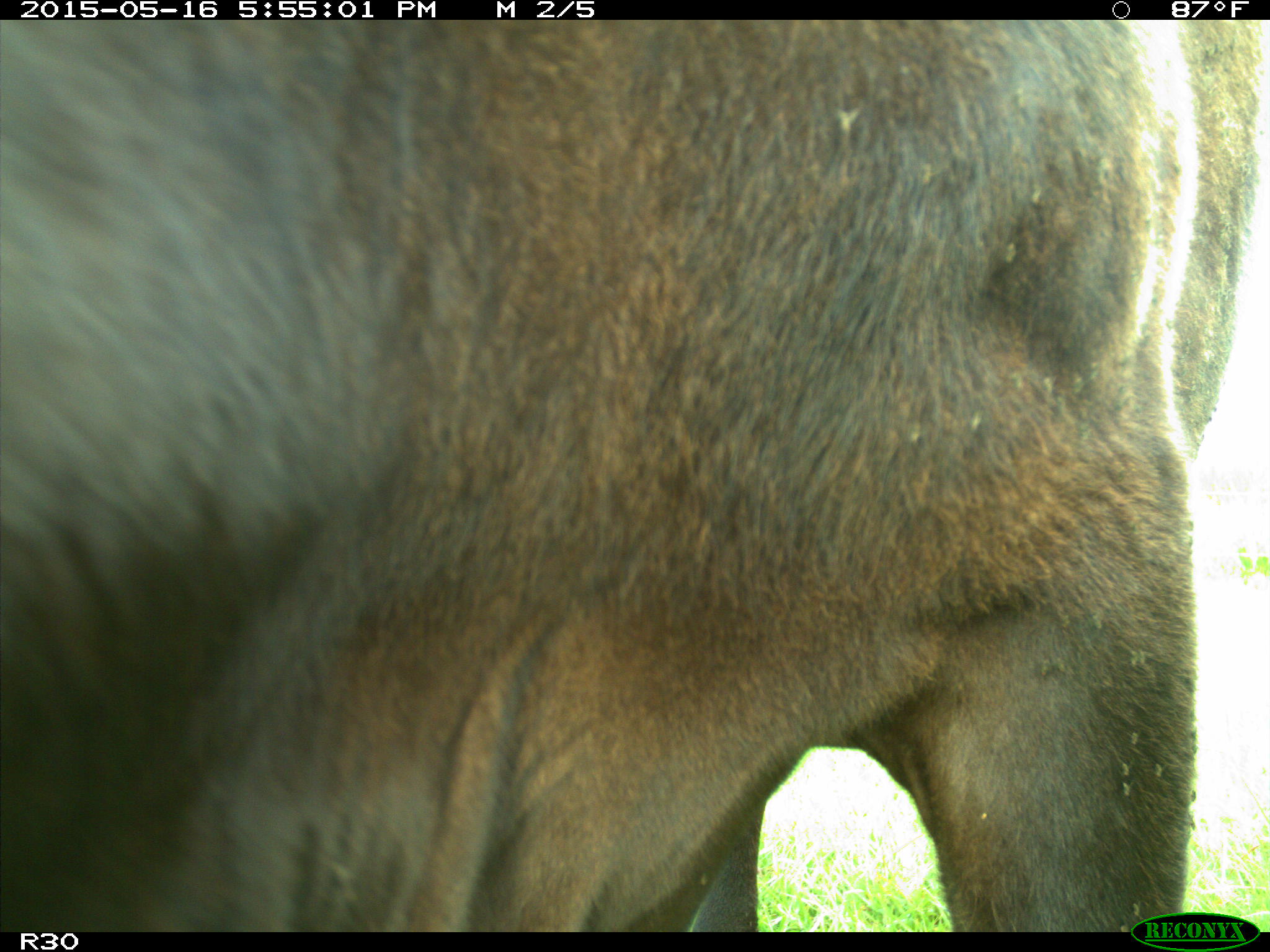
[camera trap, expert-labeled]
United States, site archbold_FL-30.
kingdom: Animalia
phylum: Chordata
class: Mammalia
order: Artiodactyla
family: Bovidae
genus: Bos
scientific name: Bos taurus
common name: domestic cow